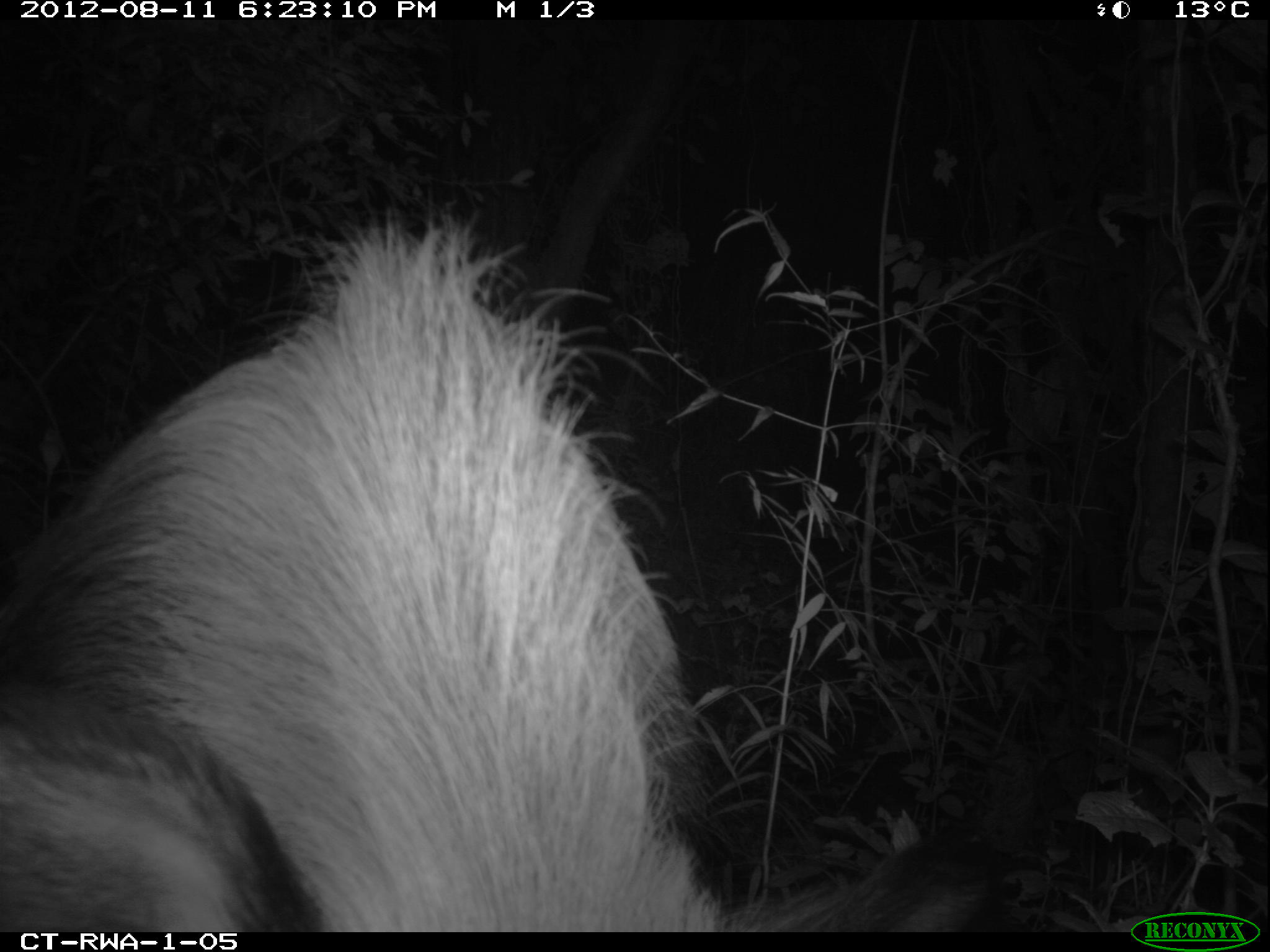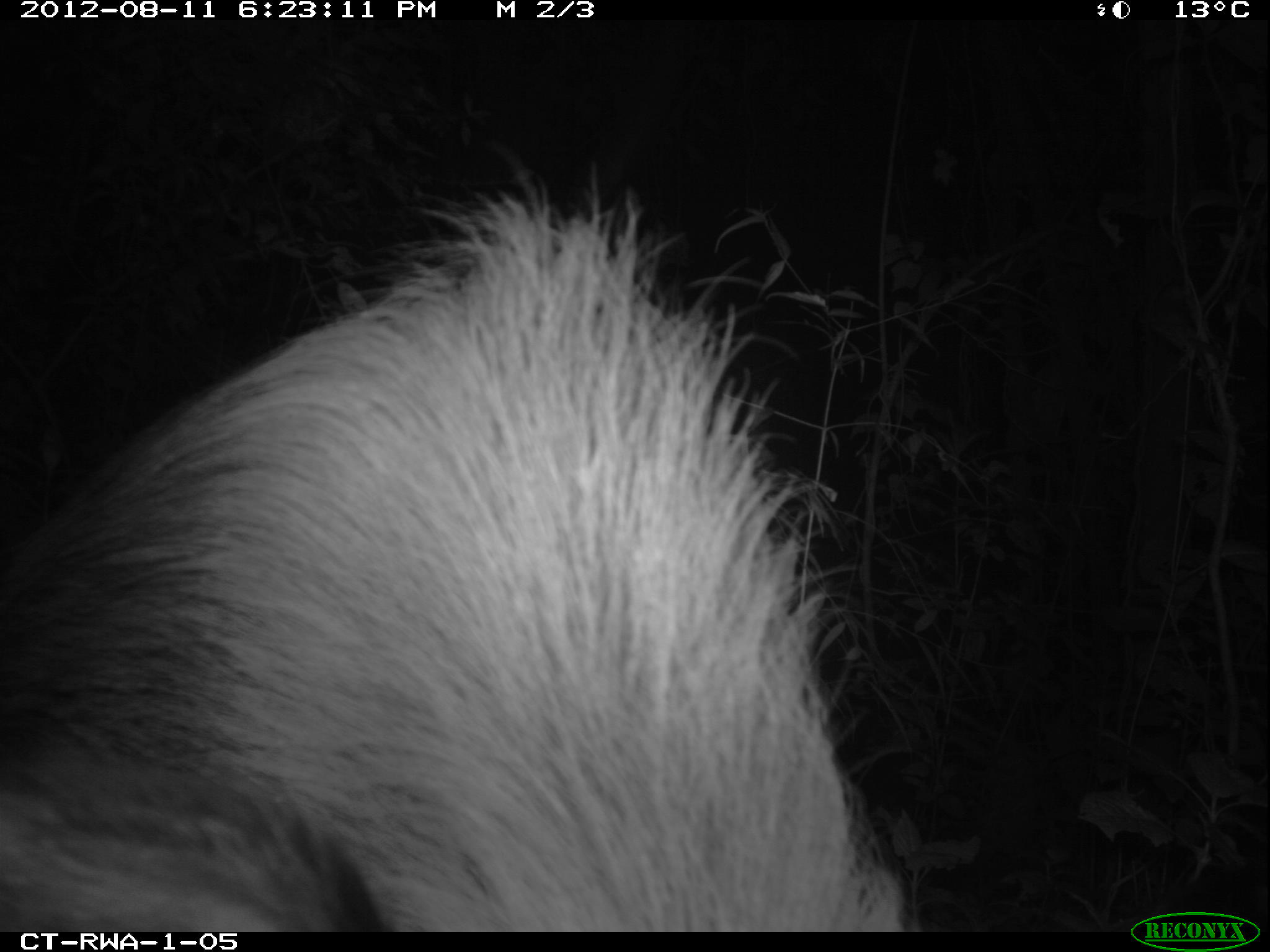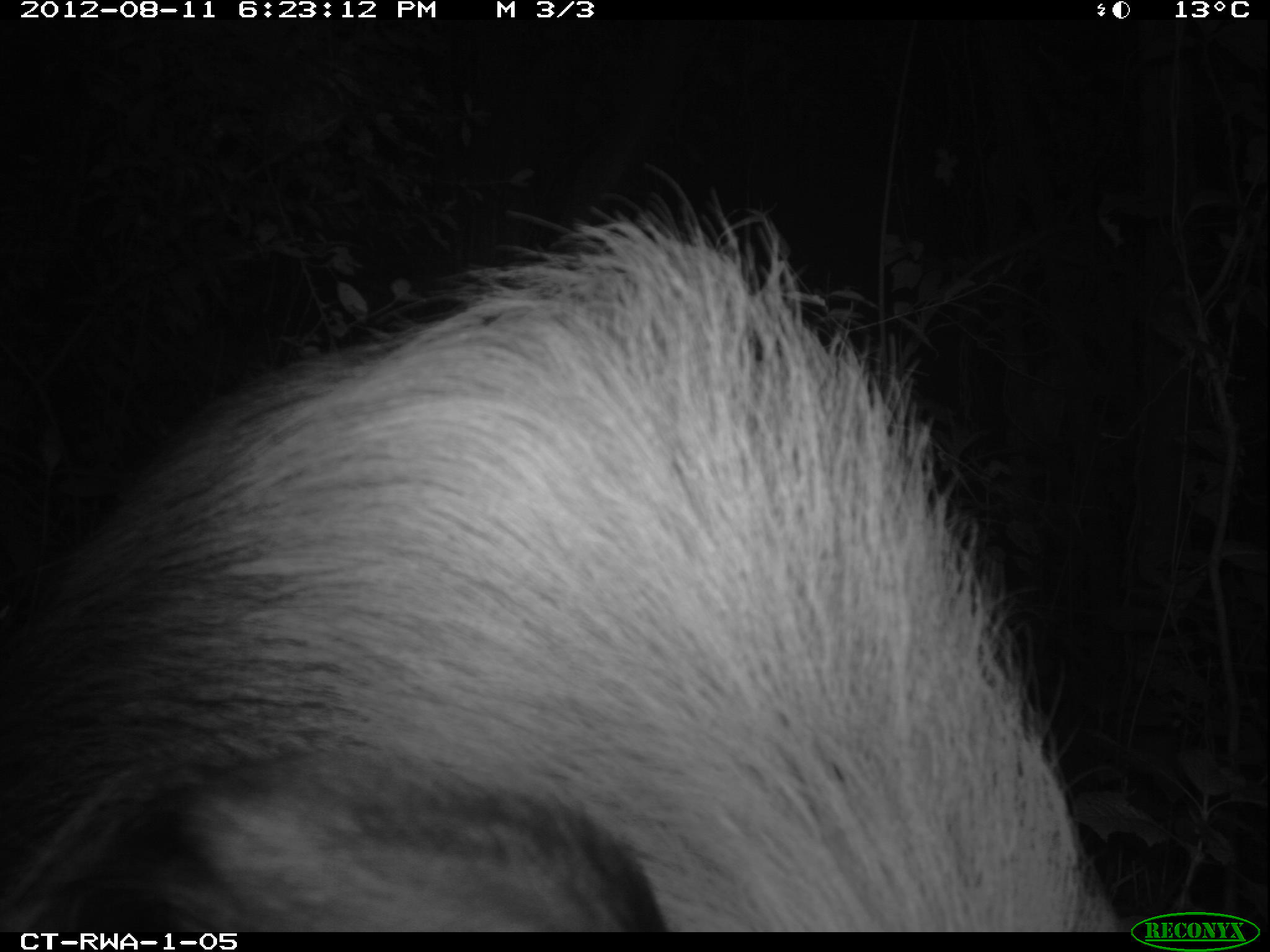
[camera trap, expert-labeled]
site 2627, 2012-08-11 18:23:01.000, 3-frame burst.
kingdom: Animalia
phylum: Chordata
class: Mammalia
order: Artiodactyla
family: Suidae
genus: Potamochoerus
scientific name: Potamochoerus larvatus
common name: bushpig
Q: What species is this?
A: Potamochoerus larvatus (bushpig).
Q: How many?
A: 1.